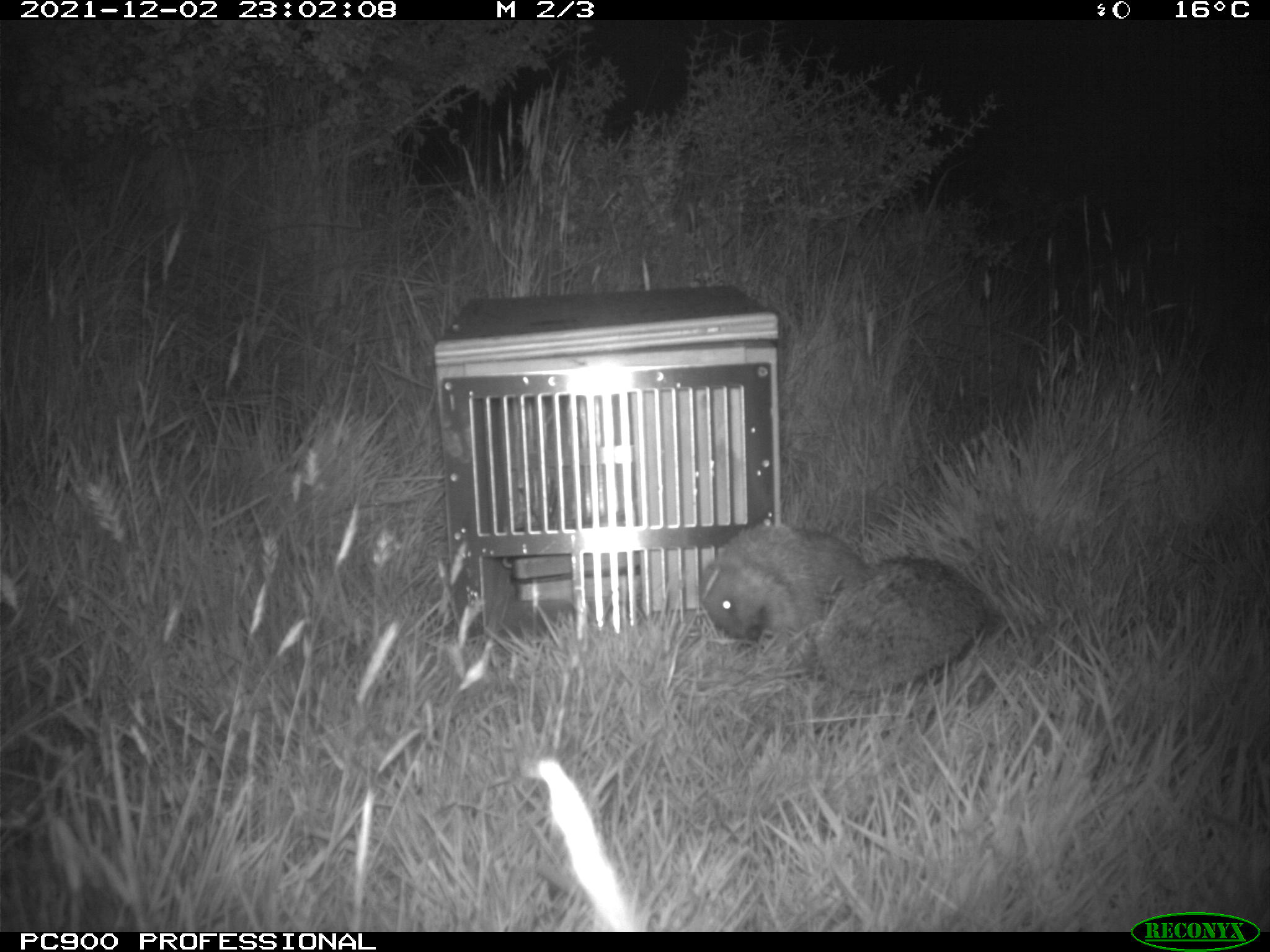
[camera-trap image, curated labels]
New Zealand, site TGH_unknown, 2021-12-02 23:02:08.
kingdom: Animalia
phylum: Chordata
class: Mammalia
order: Eulipotyphla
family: Erinaceidae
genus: Erinaceus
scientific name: Erinaceus europaeus europaeus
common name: european hedgehog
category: hedgehog